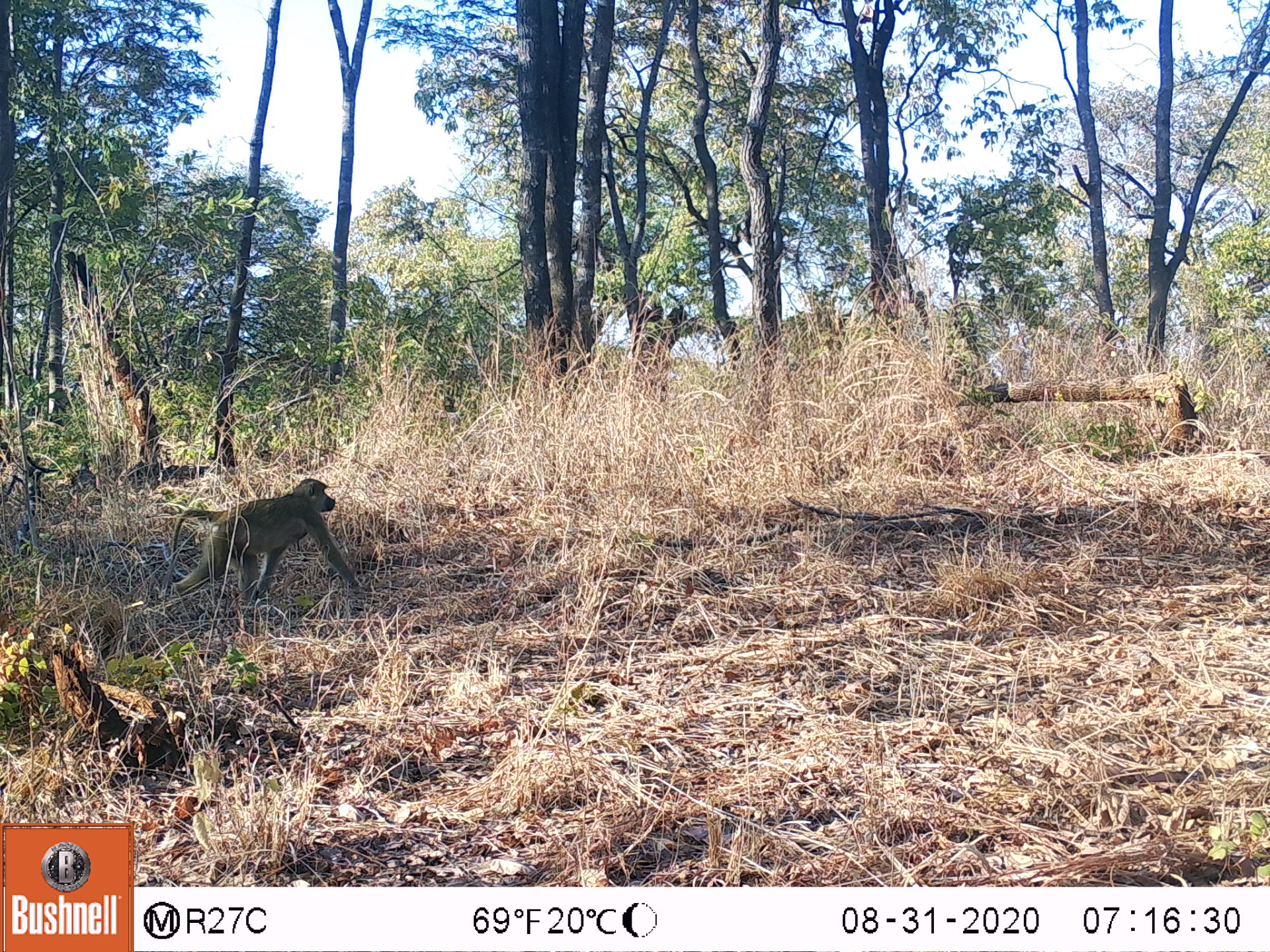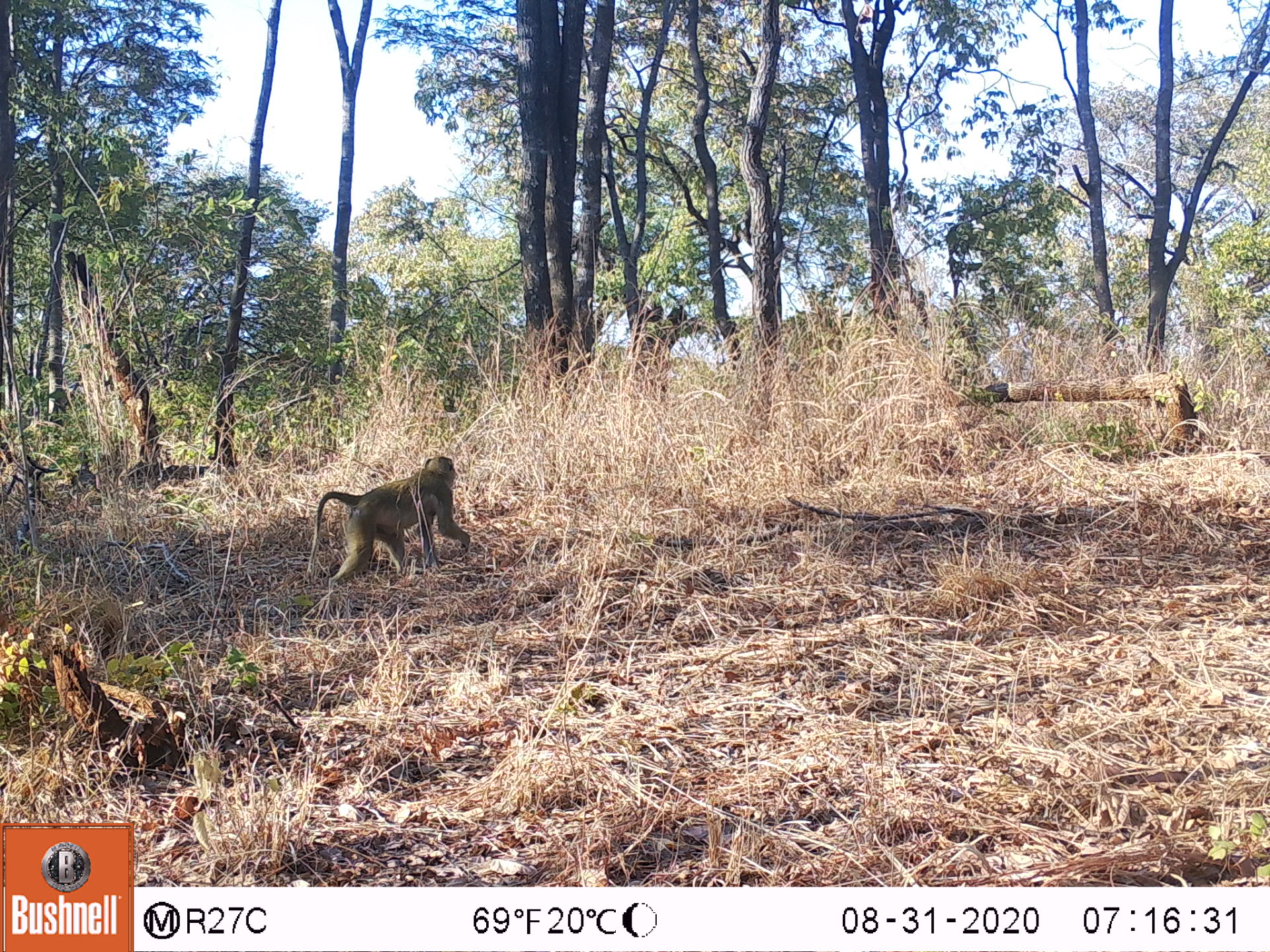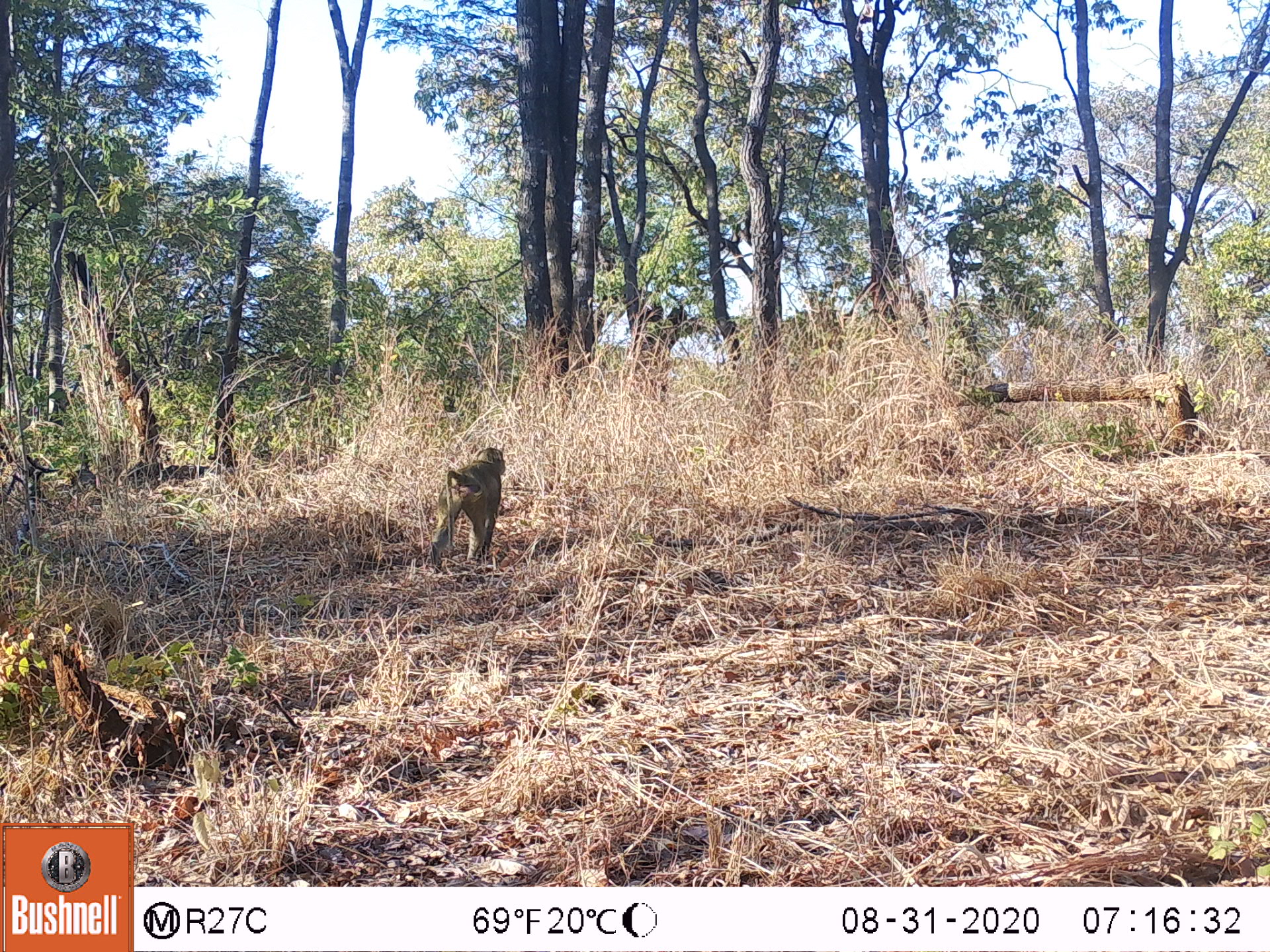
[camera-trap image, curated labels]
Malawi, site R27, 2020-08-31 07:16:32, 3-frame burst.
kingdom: Animalia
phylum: Chordata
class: Mammalia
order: Primates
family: Cercopithecidae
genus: Papio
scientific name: Papio cynocephalus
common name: yellow baboon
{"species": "yellow baboon (Papio cynocephalus)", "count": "1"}